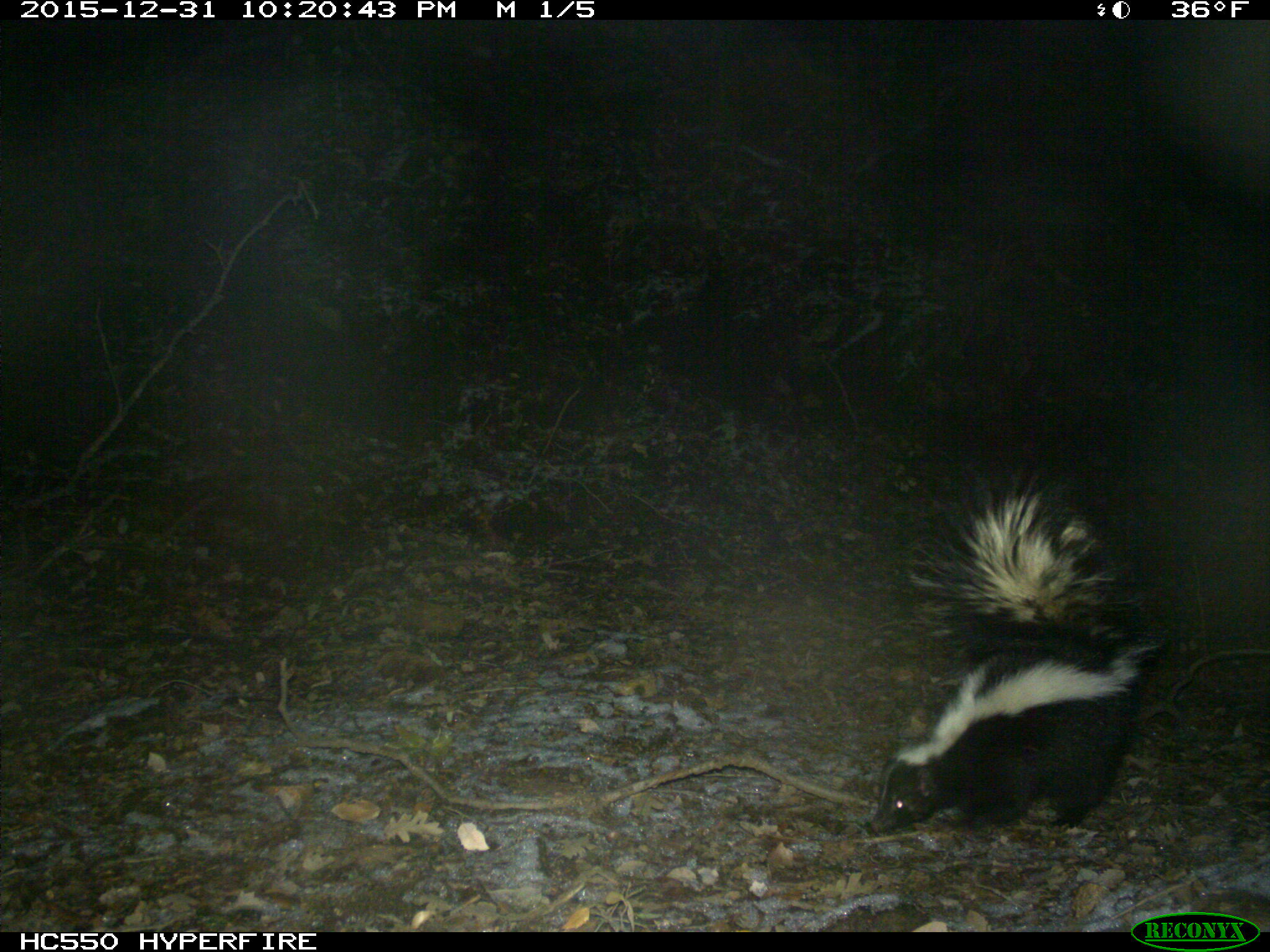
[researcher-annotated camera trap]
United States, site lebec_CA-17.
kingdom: Animalia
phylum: Chordata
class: Mammalia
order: Carnivora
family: Mephitidae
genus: Mephitis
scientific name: Mephitis mephitis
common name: striped skunk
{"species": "Mephitis mephitis (striped skunk)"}